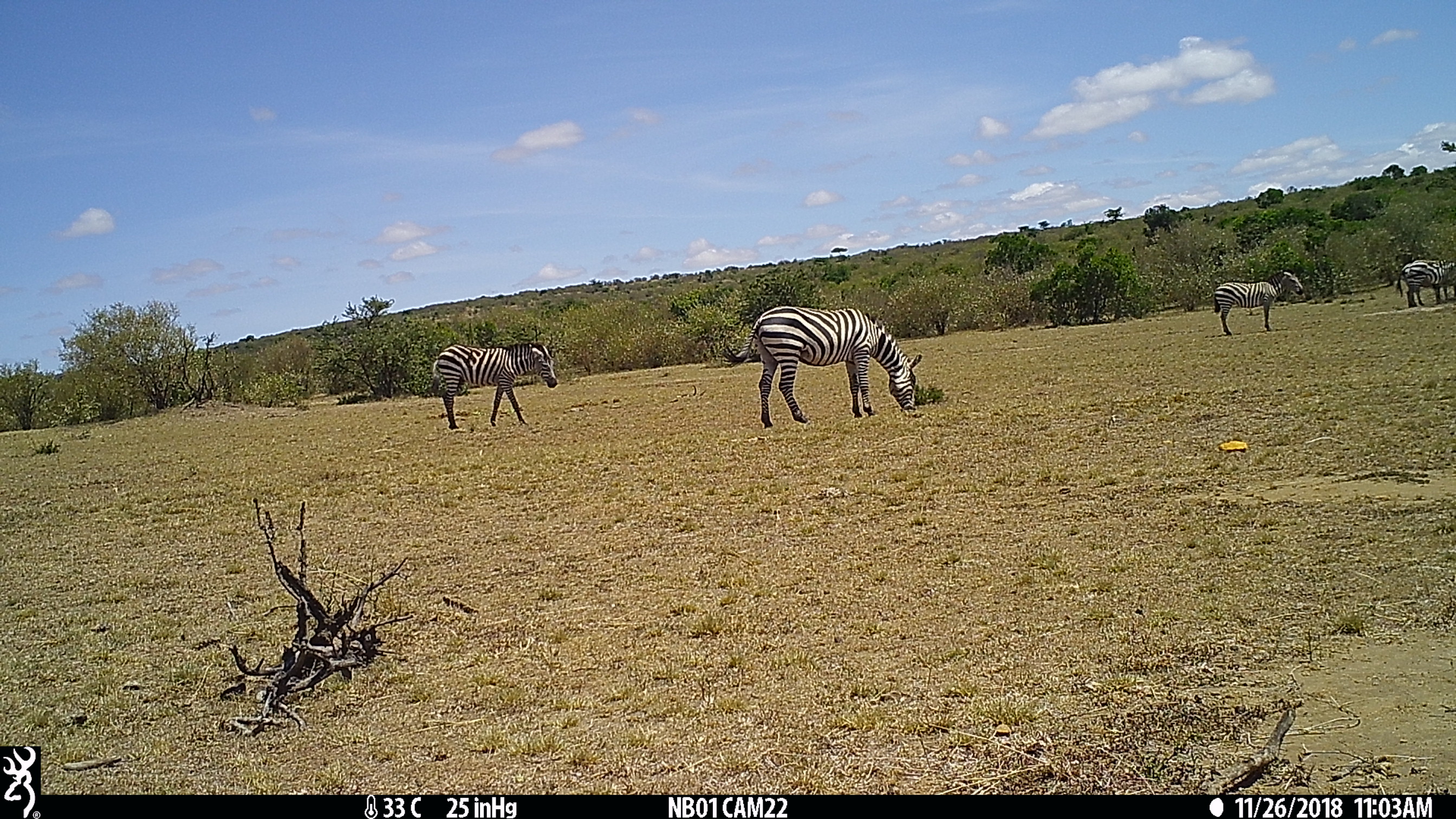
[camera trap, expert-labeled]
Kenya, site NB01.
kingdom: Animalia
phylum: Chordata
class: Mammalia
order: Perissodactyla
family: Equidae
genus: Equus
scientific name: Equus quagga burchellii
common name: burchell's zebra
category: zebra